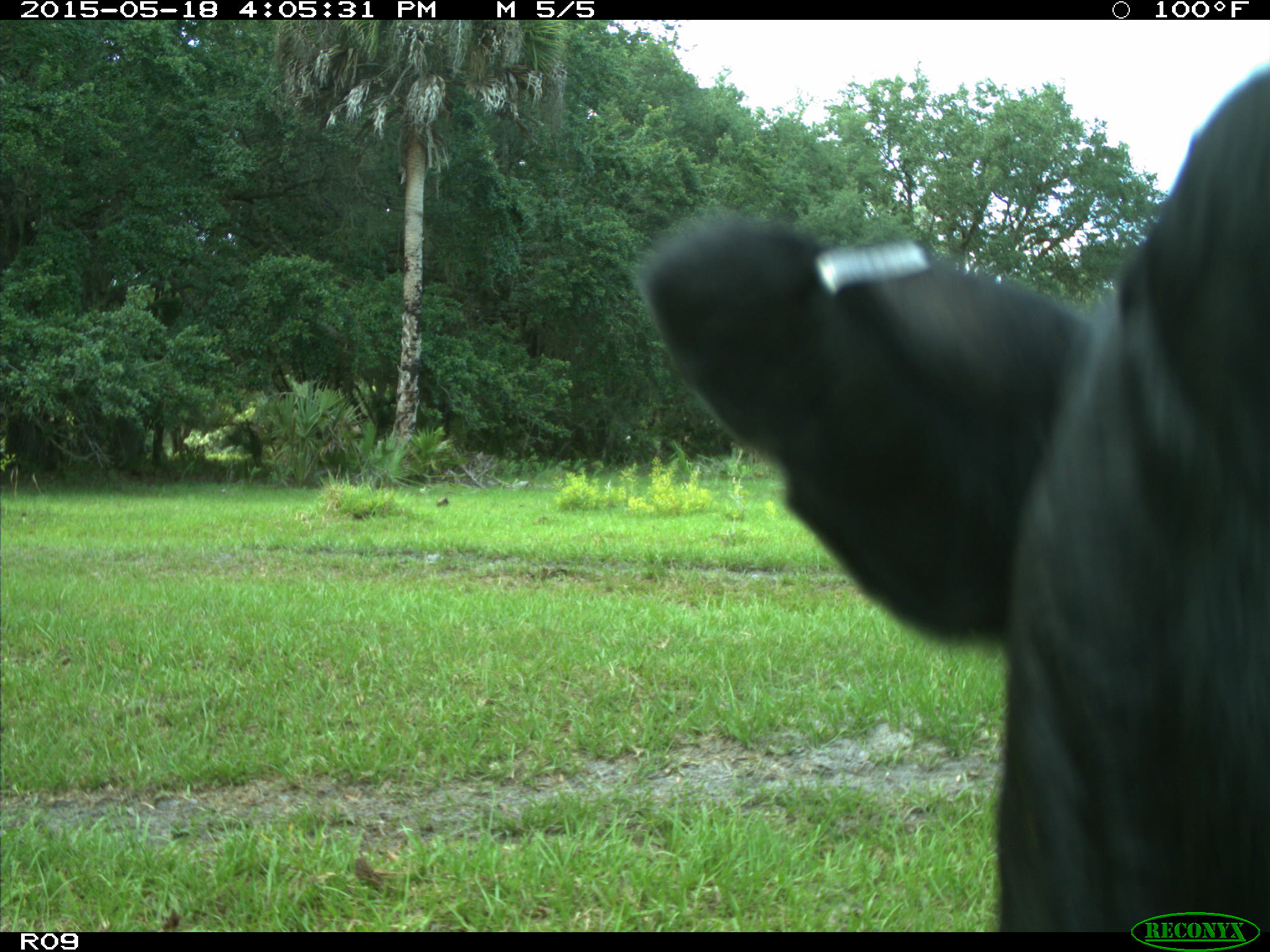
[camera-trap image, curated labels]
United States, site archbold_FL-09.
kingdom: Animalia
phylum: Chordata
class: Mammalia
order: Artiodactyla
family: Bovidae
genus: Bos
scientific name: Bos taurus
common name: domestic cow